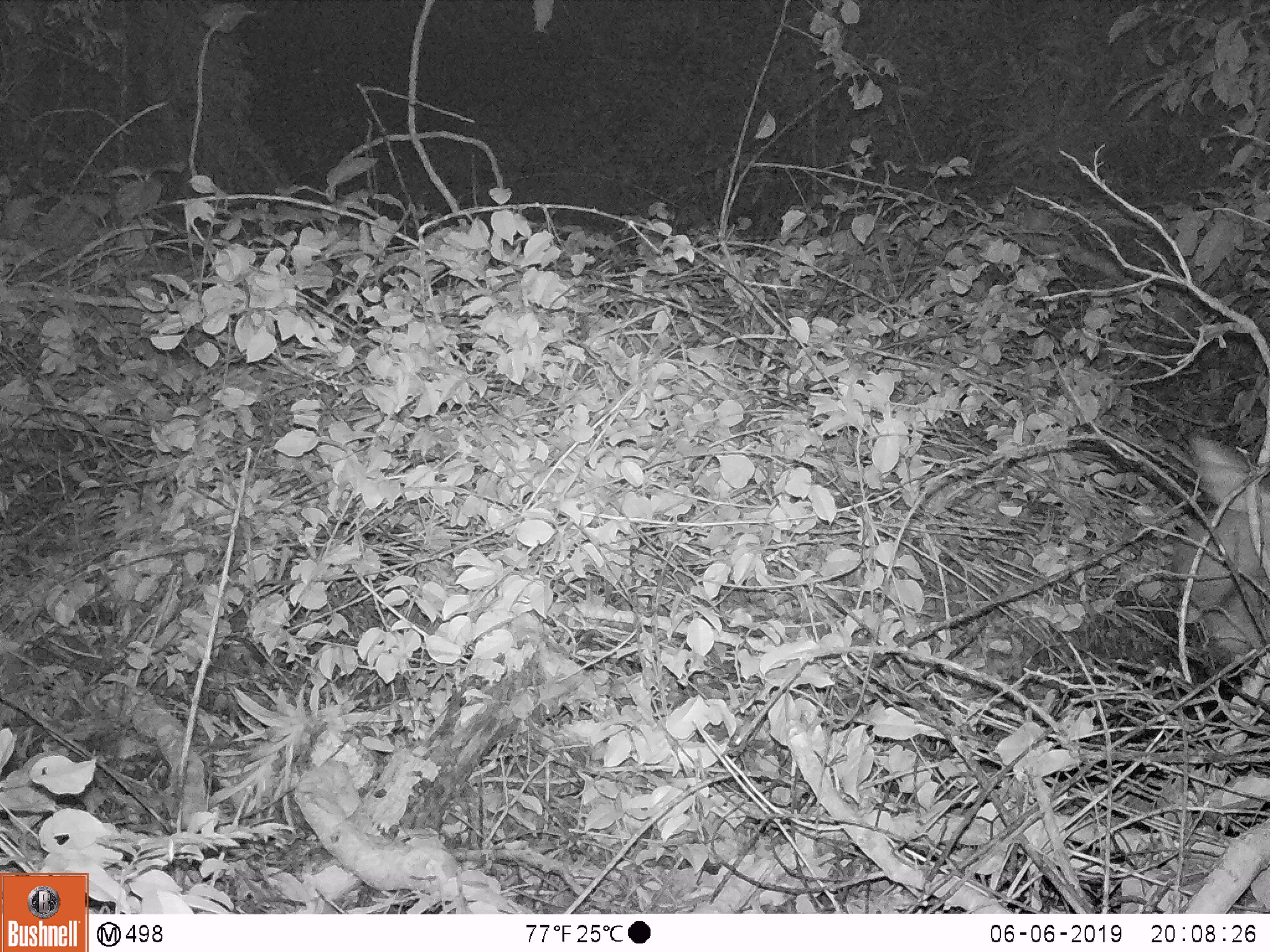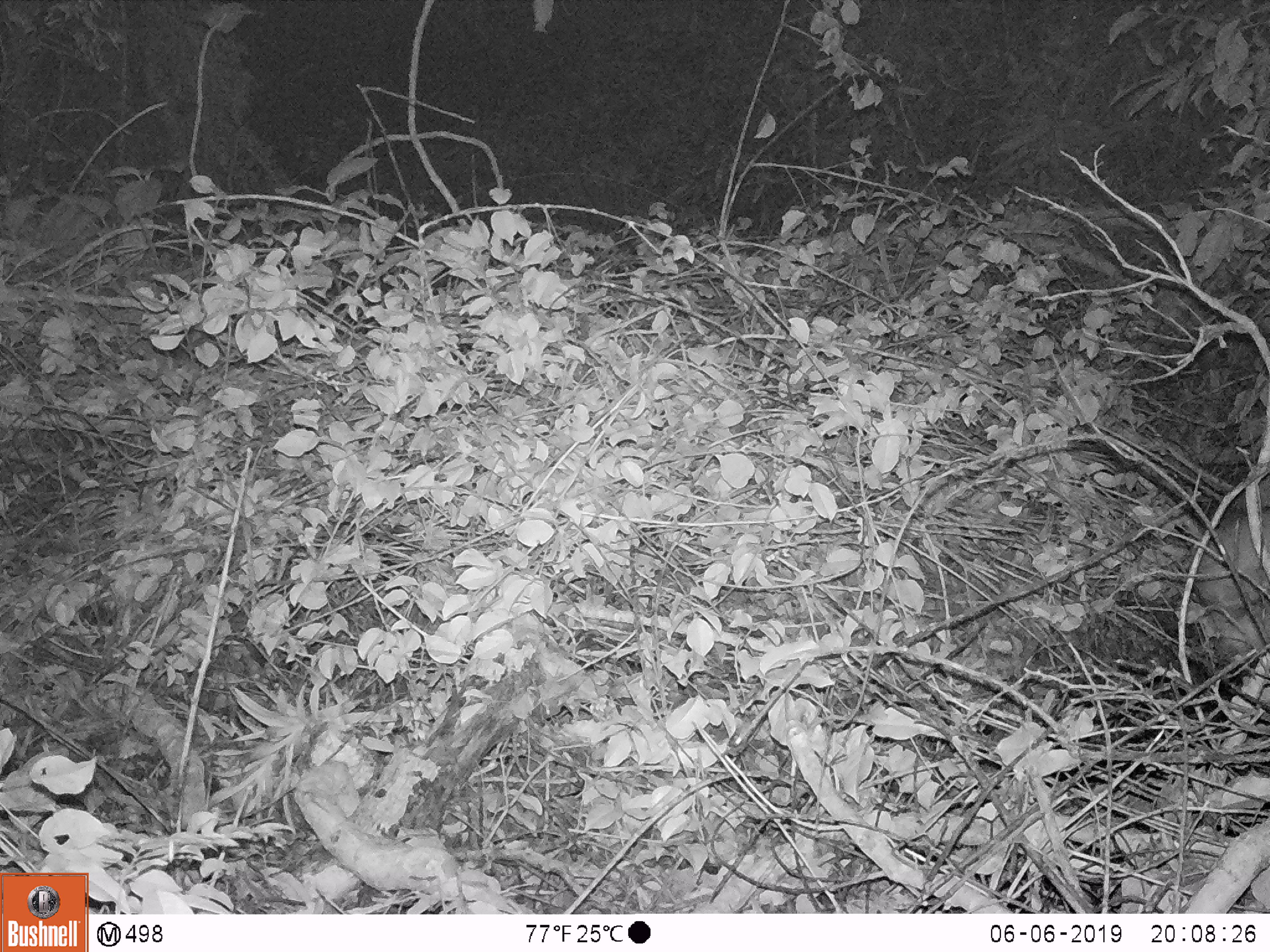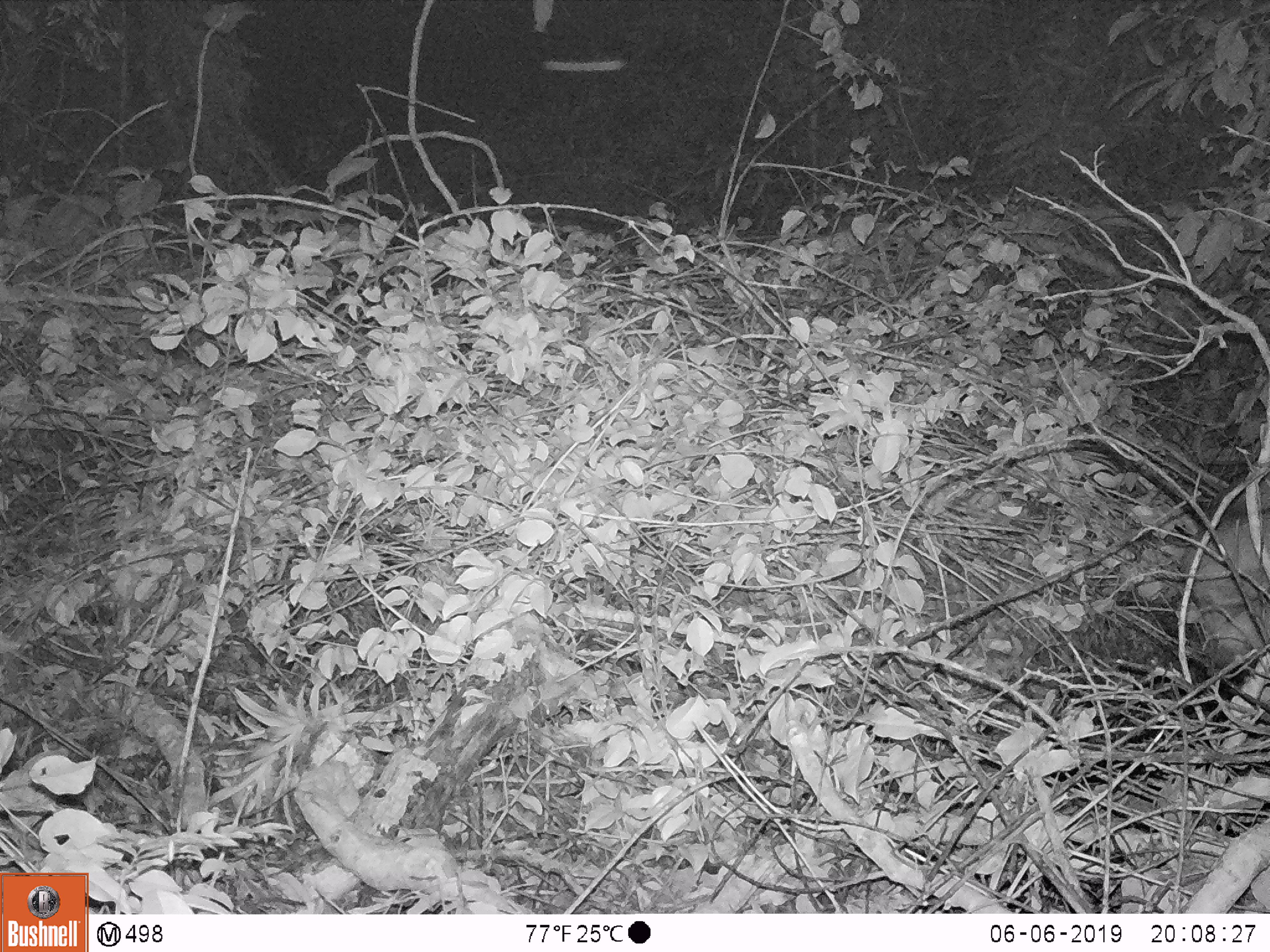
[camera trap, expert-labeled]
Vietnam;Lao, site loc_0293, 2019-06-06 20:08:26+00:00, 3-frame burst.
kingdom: Animalia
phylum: Chordata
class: Mammalia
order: Artiodactyla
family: Cervidae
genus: Rusa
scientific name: Rusa unicolor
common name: sambar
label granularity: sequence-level